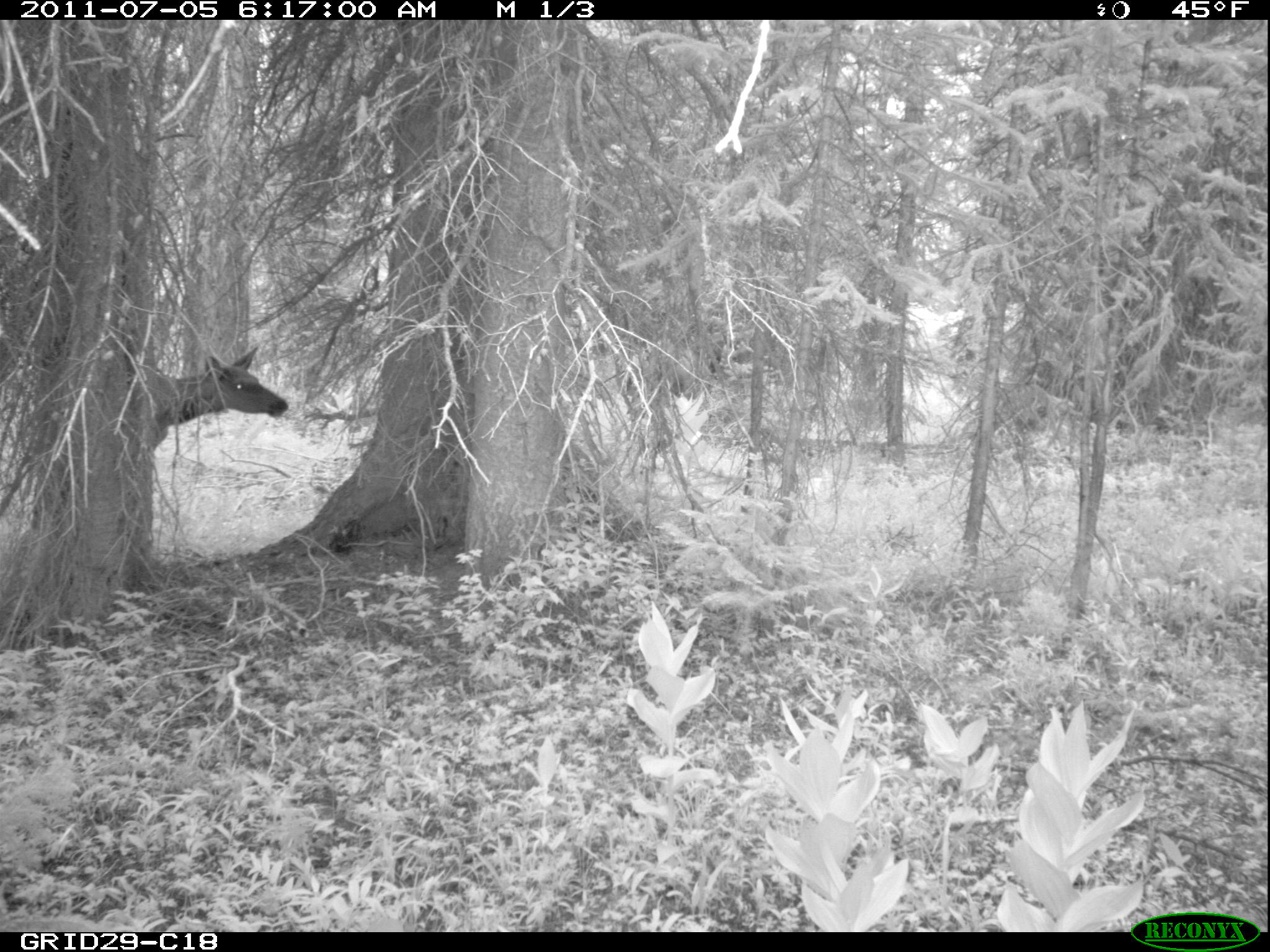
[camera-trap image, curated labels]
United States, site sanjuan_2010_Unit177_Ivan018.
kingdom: Animalia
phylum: Chordata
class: Mammalia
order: Artiodactyla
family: Cervidae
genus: Cervus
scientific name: Cervus elaphus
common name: red deer